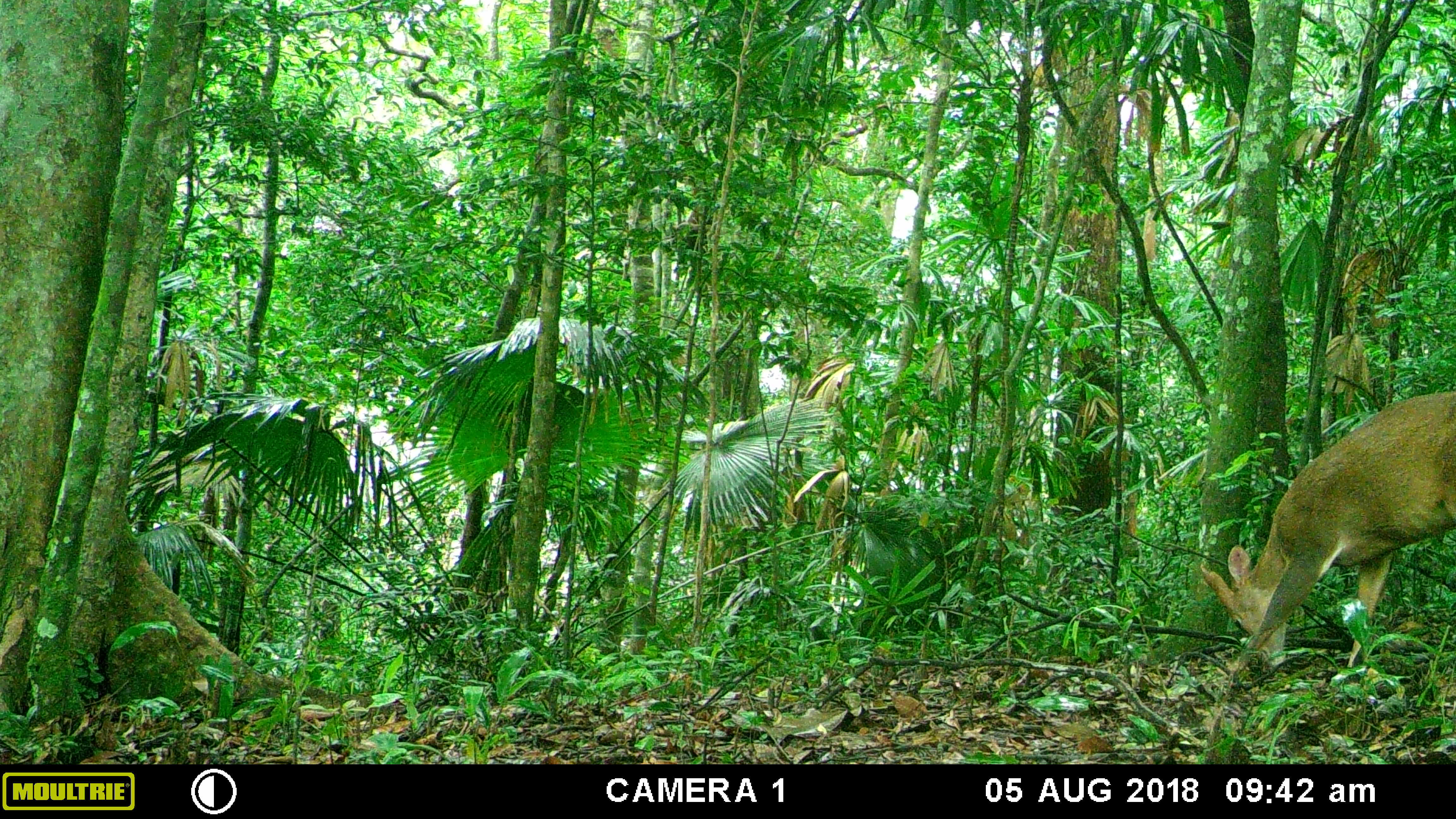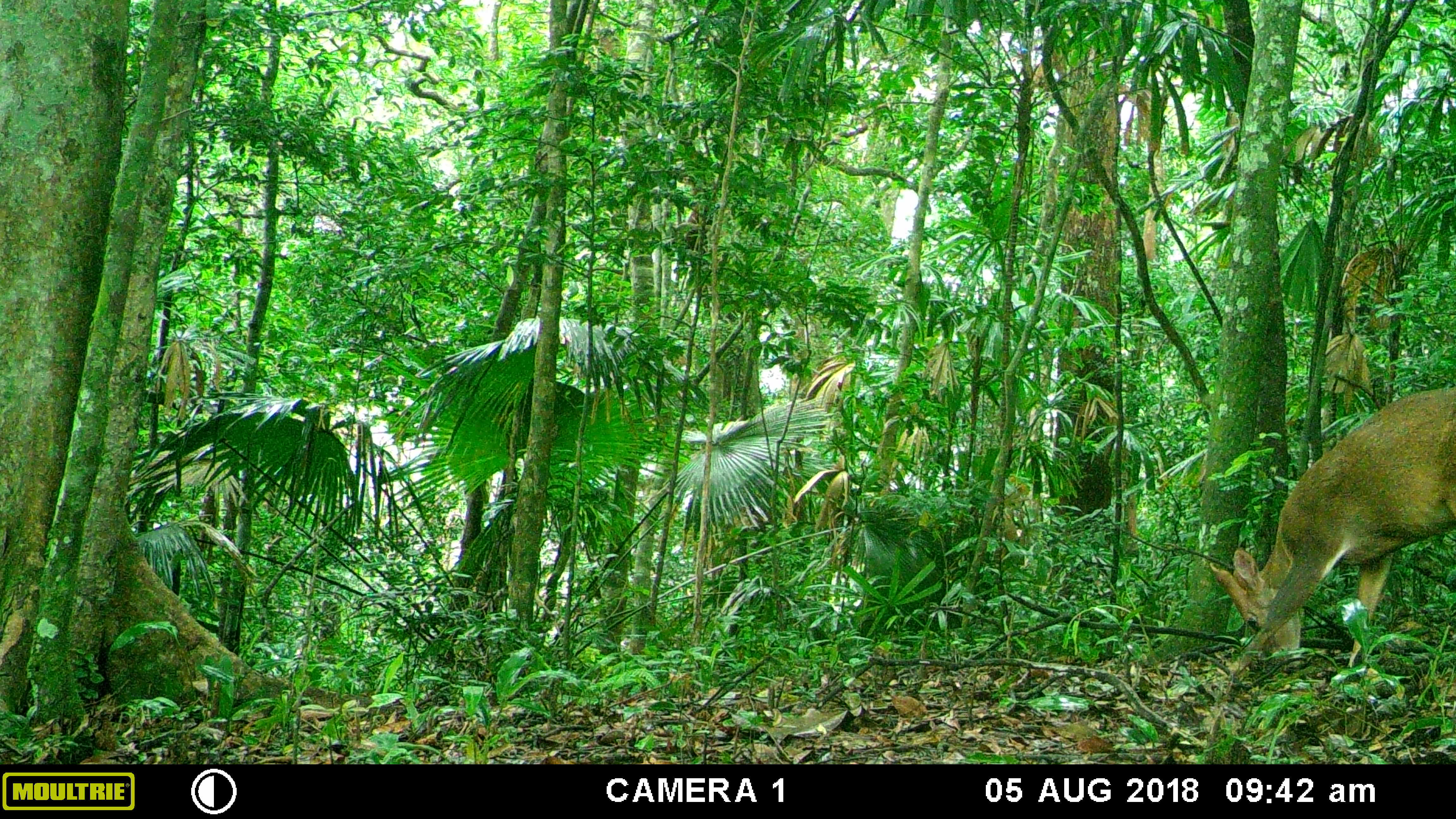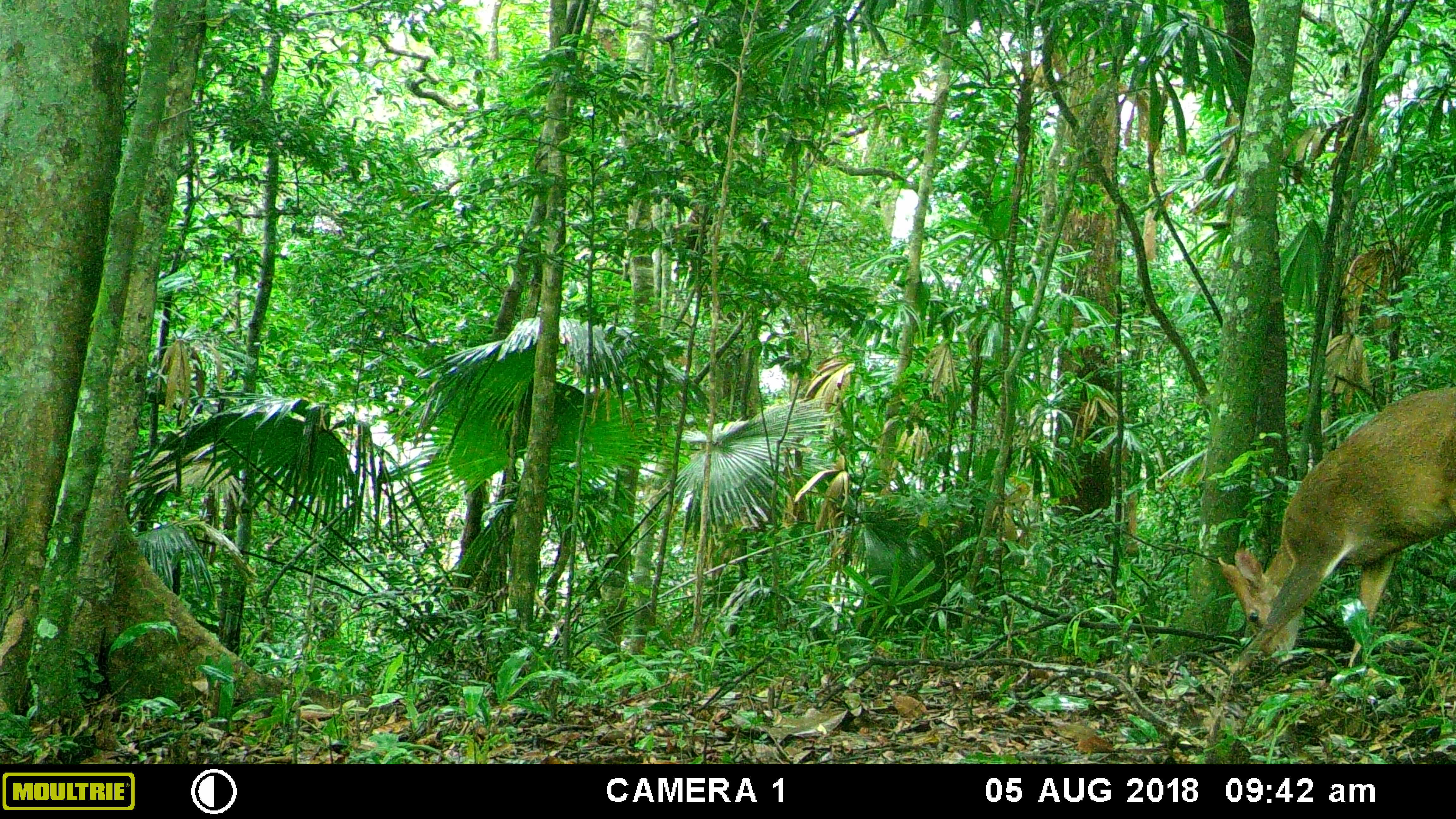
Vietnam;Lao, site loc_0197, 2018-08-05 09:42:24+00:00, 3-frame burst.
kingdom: Animalia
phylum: Chordata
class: Mammalia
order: Artiodactyla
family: Cervidae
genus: Muntiacus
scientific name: Muntiacus vuquangensis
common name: large-antlered muntjac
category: large antlered muntjac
Large antlered muntjac (large-antlered muntjac) (Muntiacus vuquangensis). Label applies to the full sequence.